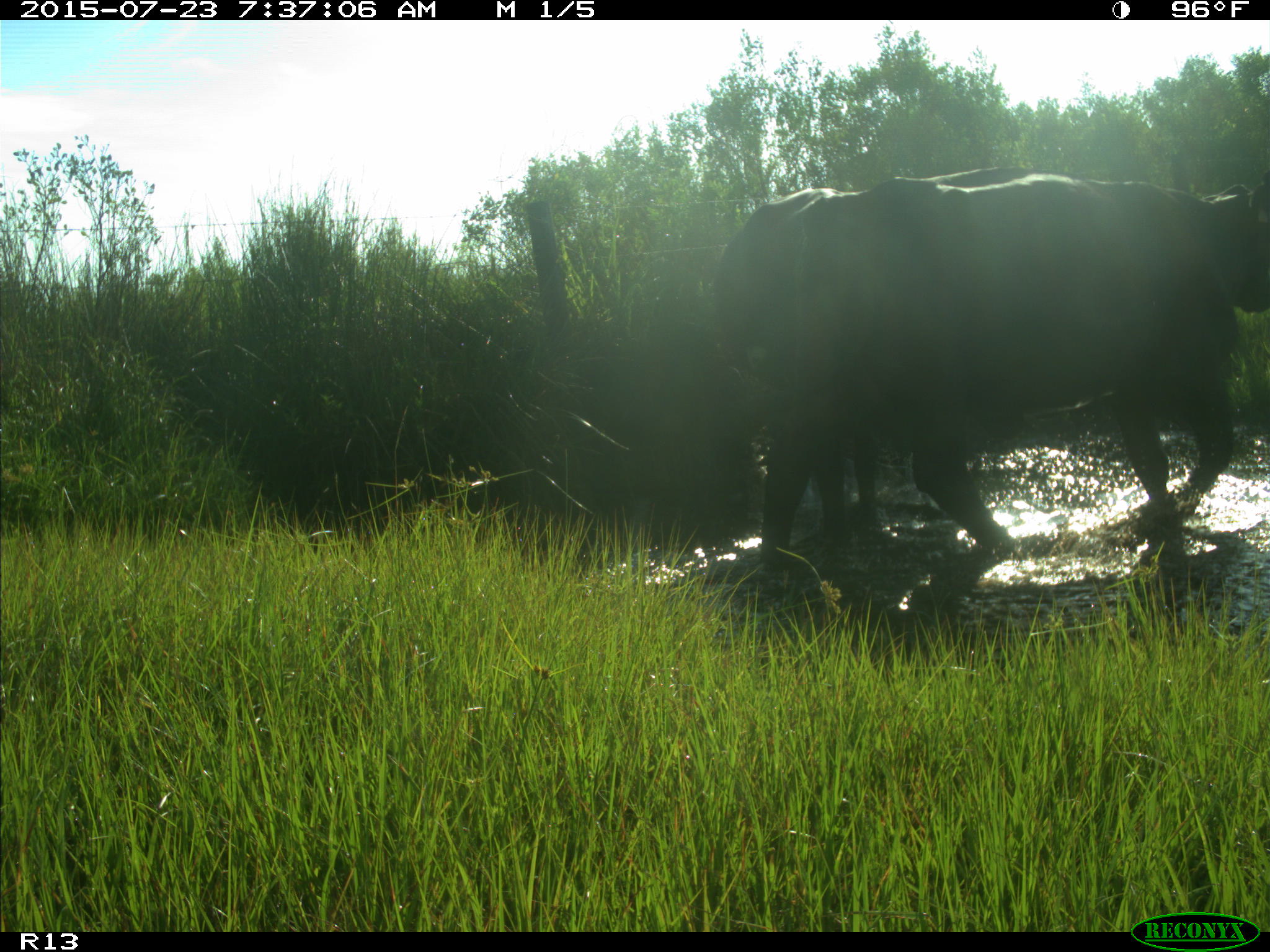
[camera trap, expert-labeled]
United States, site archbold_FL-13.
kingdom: Animalia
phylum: Chordata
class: Mammalia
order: Artiodactyla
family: Bovidae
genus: Bos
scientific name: Bos taurus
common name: domestic cow